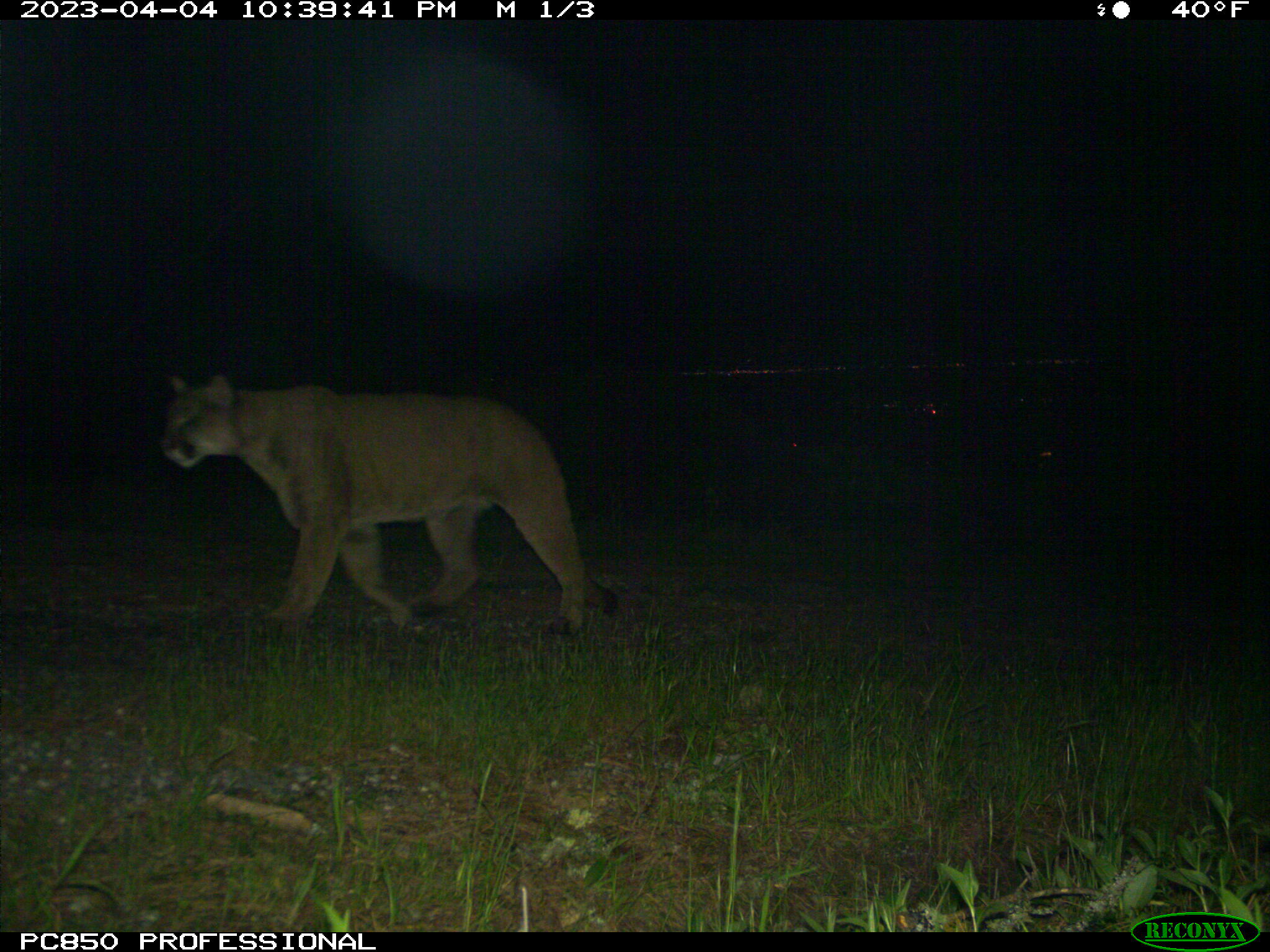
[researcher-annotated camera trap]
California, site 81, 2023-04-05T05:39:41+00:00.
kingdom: Animalia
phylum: Chordata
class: Mammalia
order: Carnivora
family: Felidae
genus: Puma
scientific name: Puma concolor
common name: puma